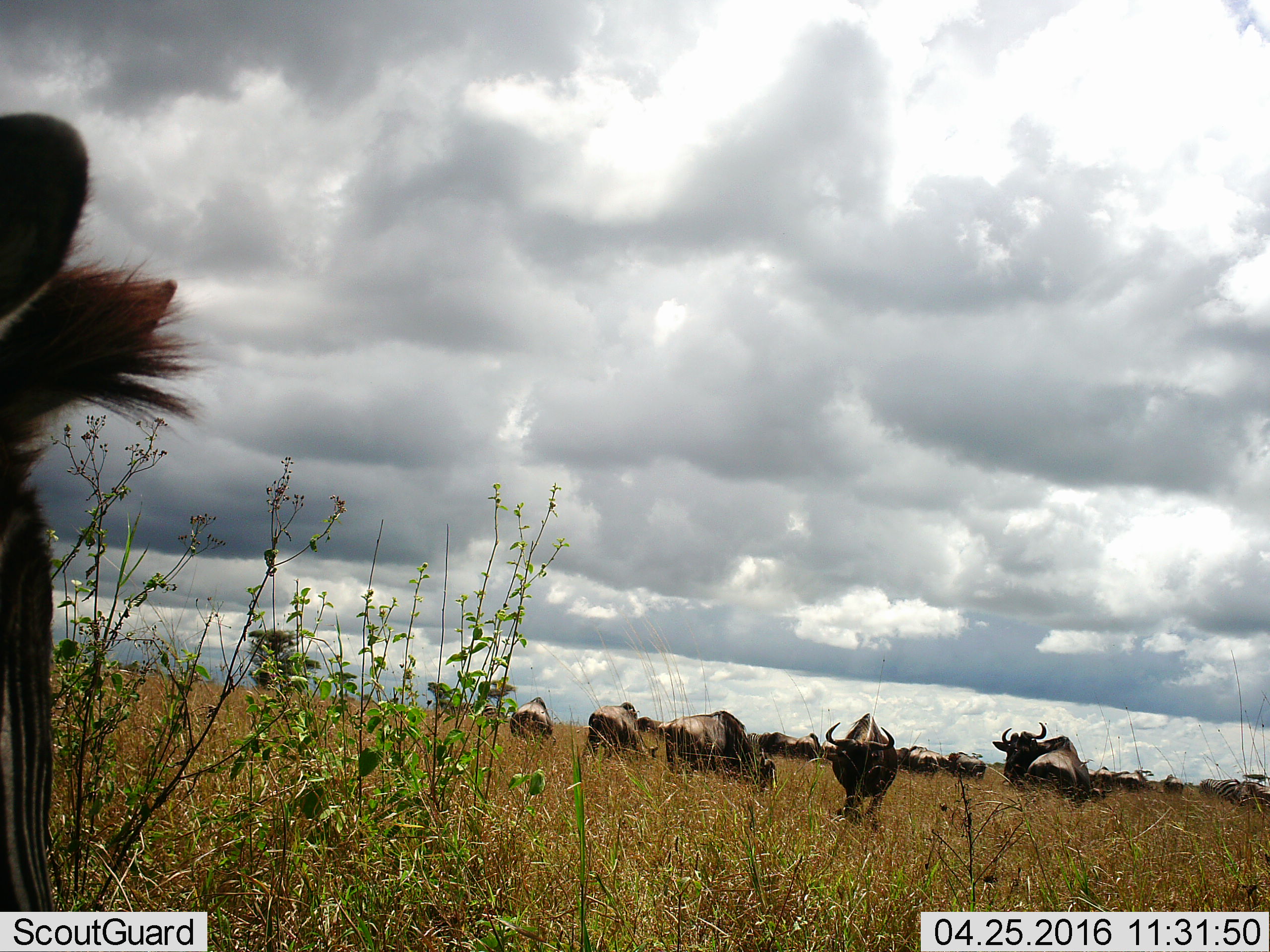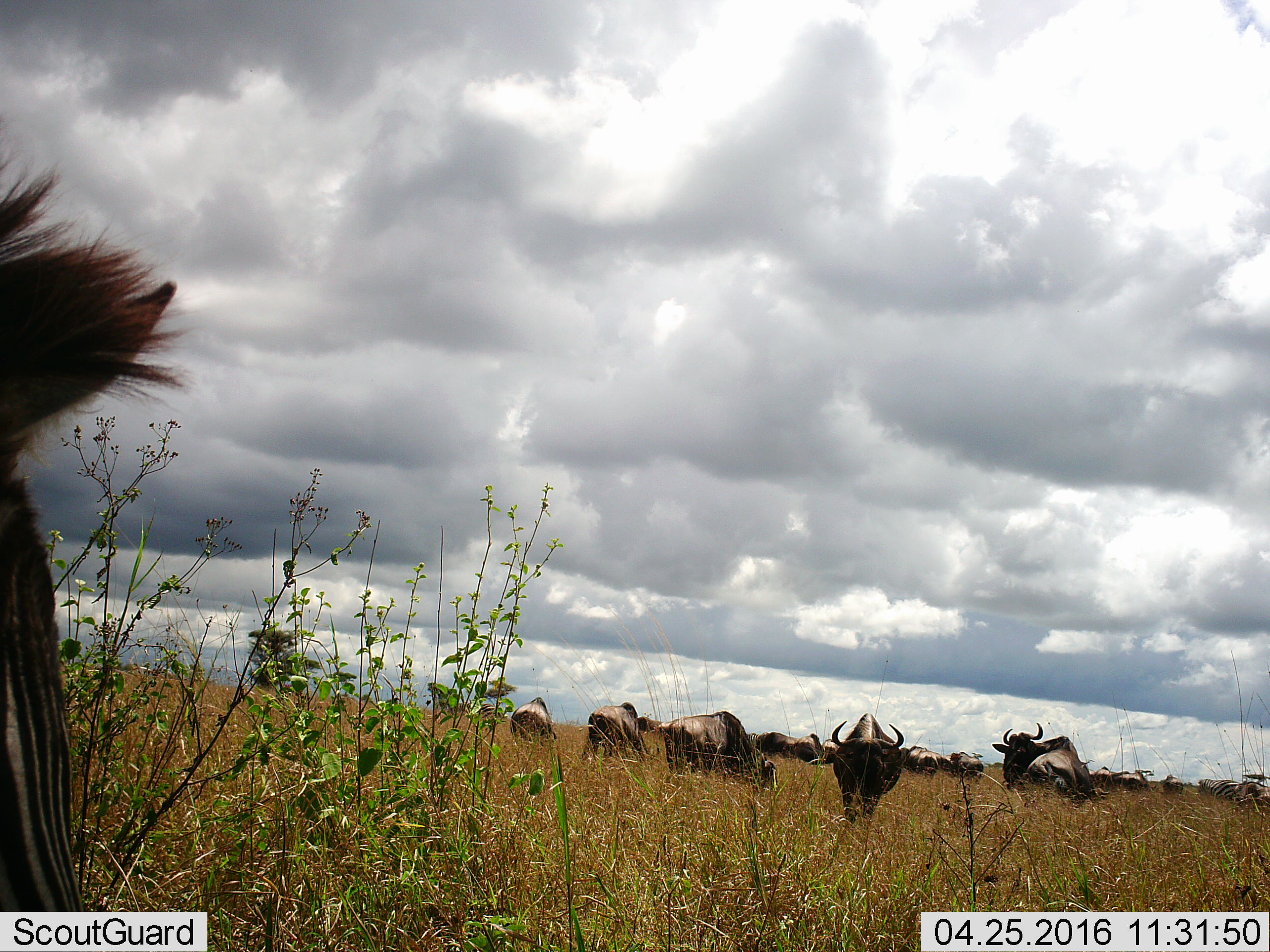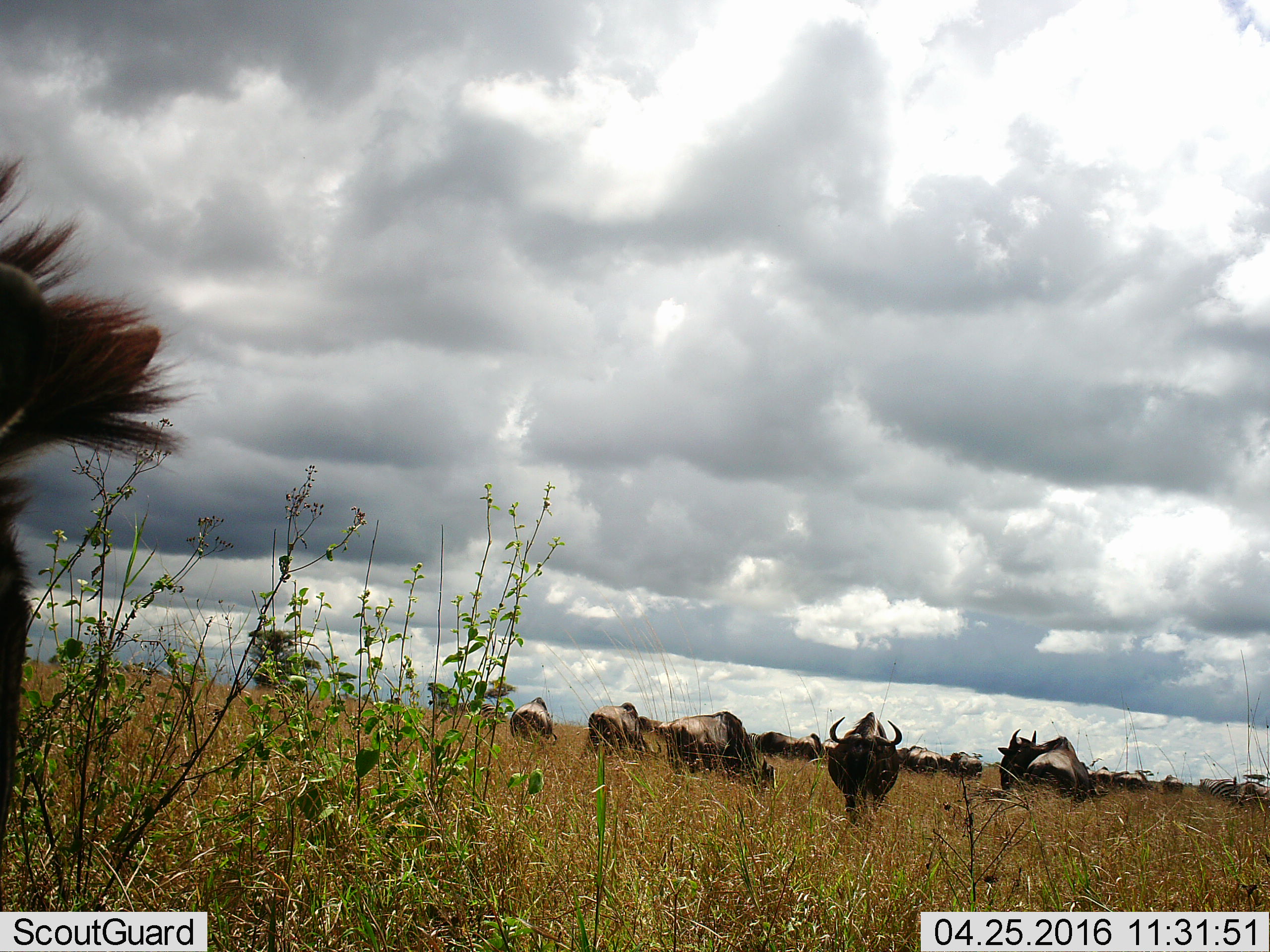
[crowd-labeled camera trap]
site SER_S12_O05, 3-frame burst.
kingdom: Animalia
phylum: Chordata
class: Mammalia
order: Artiodactyla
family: Bovidae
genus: Connochaetes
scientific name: Connochaetes taurinus taurinus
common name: blue wildebeest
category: wildebeestblue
Wildebeestblue (blue wildebeest) (Connochaetes taurinus taurinus), count 11-50. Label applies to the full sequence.